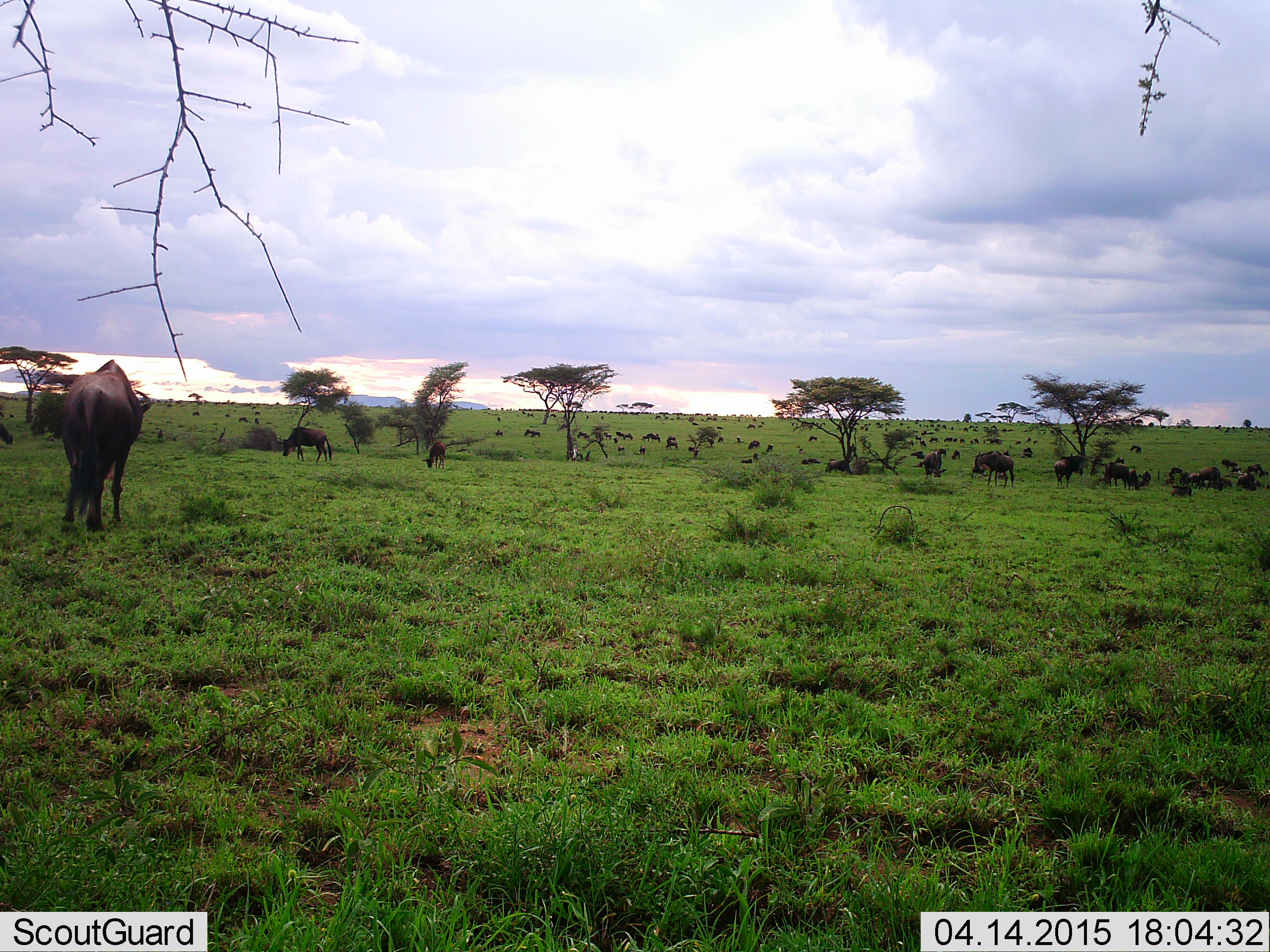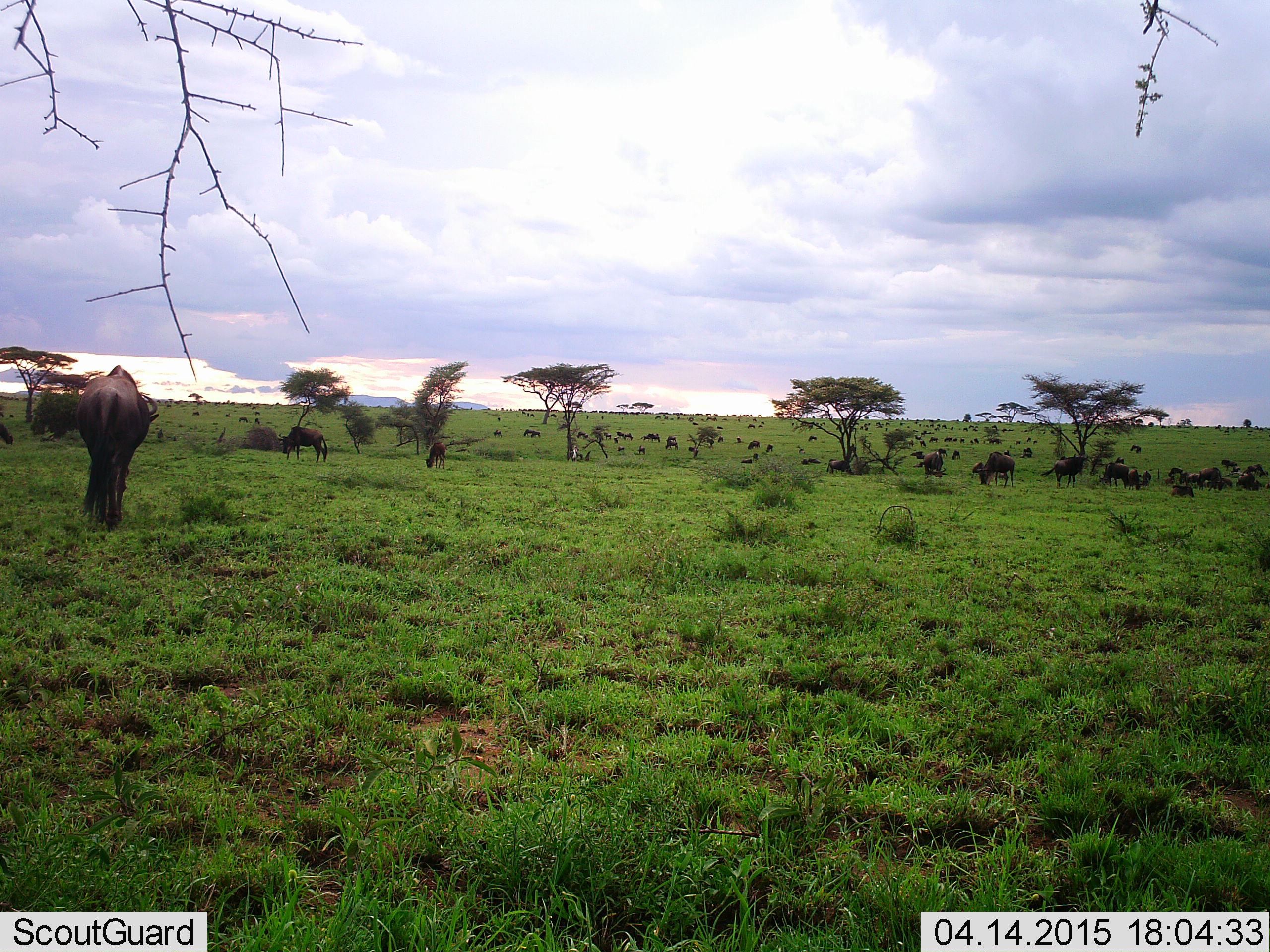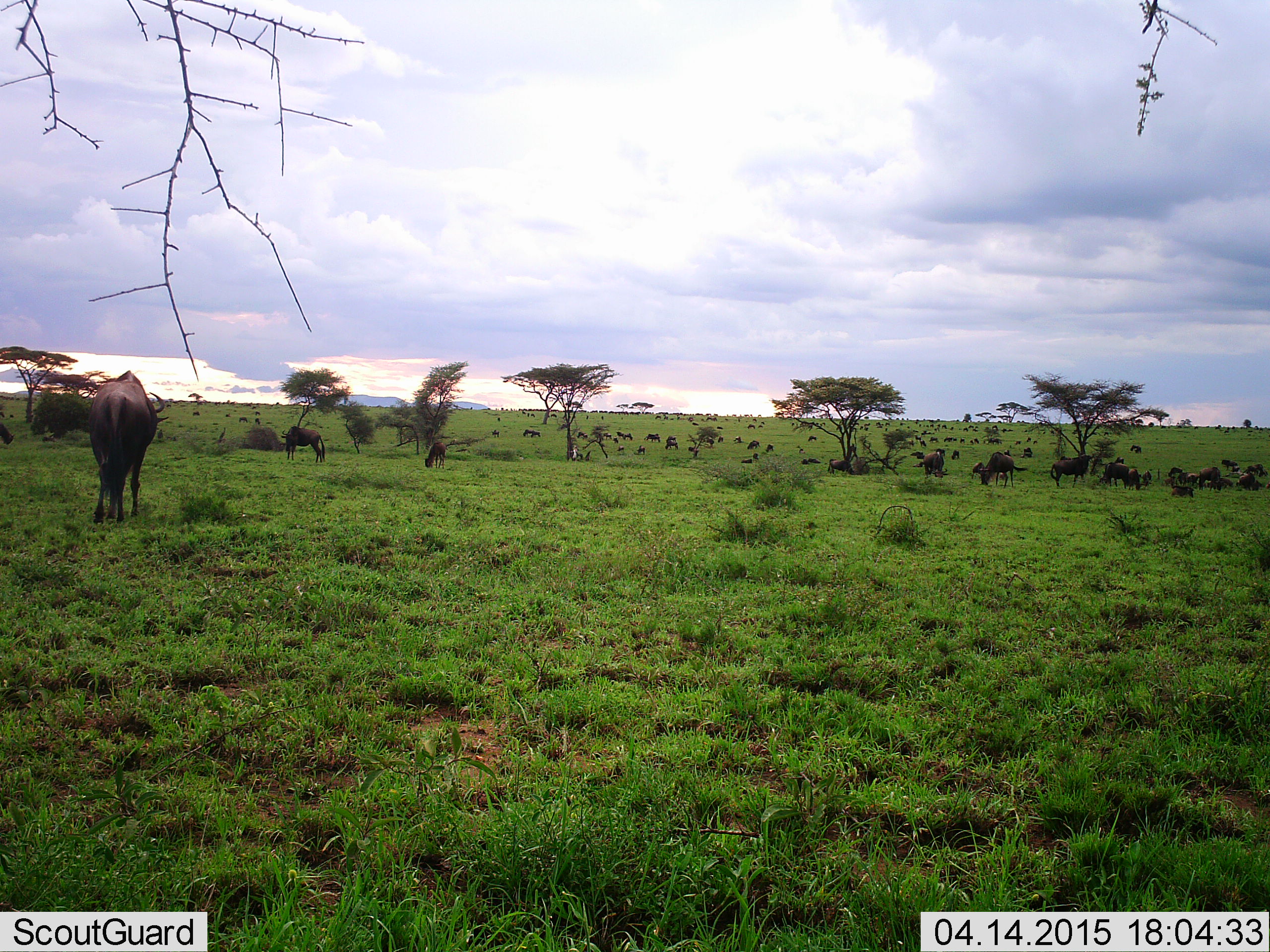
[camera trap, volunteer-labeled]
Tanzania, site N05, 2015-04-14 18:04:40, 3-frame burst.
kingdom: Animalia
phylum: Chordata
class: Mammalia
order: Artiodactyla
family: Bovidae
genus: Connochaetes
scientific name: Connochaetes taurinus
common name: blue wildebeest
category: wildebeest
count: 51+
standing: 70%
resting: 20%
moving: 70%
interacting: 0%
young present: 30%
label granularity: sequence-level